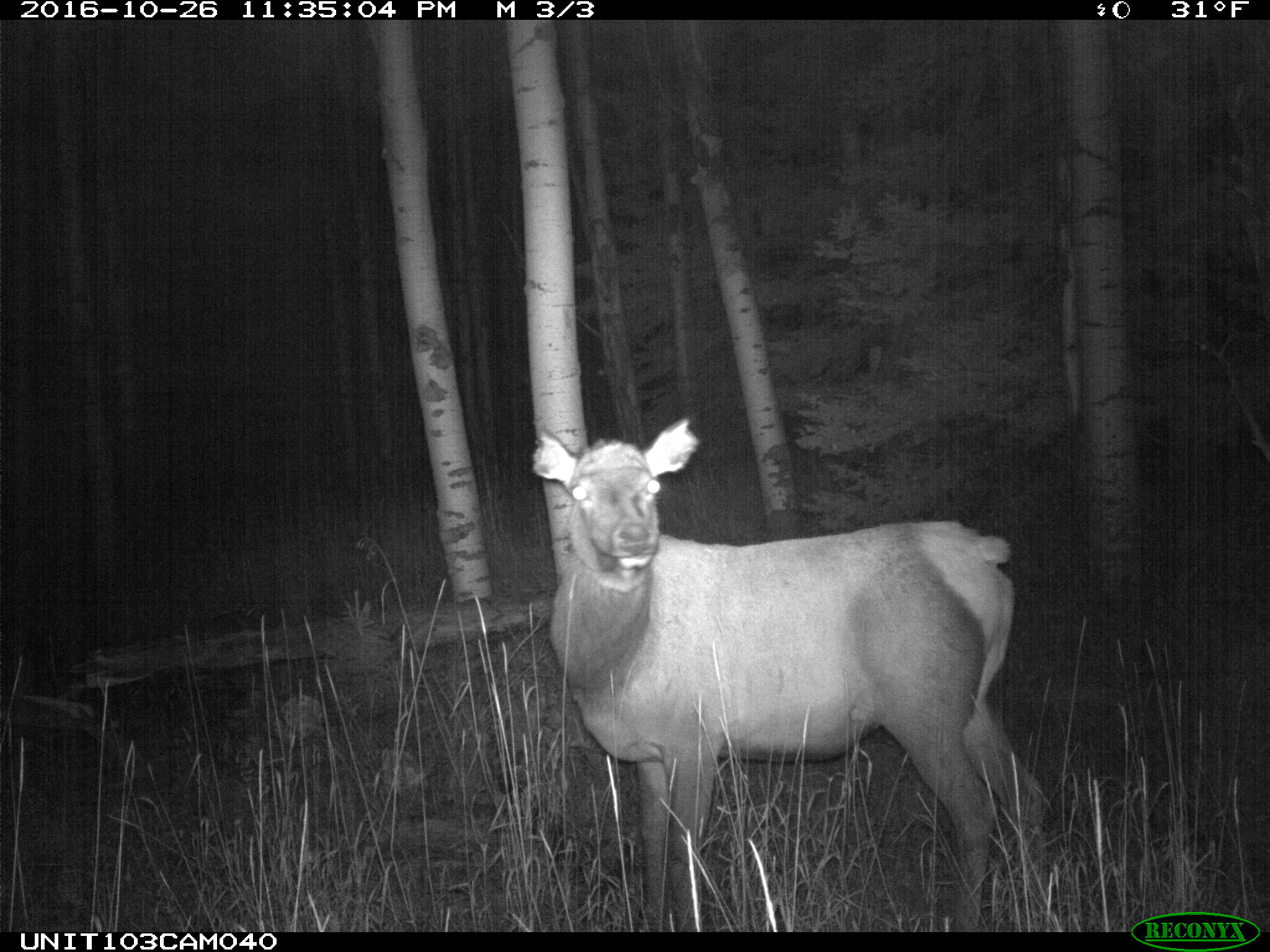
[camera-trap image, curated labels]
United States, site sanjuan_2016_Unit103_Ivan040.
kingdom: Animalia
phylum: Chordata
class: Mammalia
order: Artiodactyla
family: Cervidae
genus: Cervus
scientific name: Cervus elaphus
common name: red deer